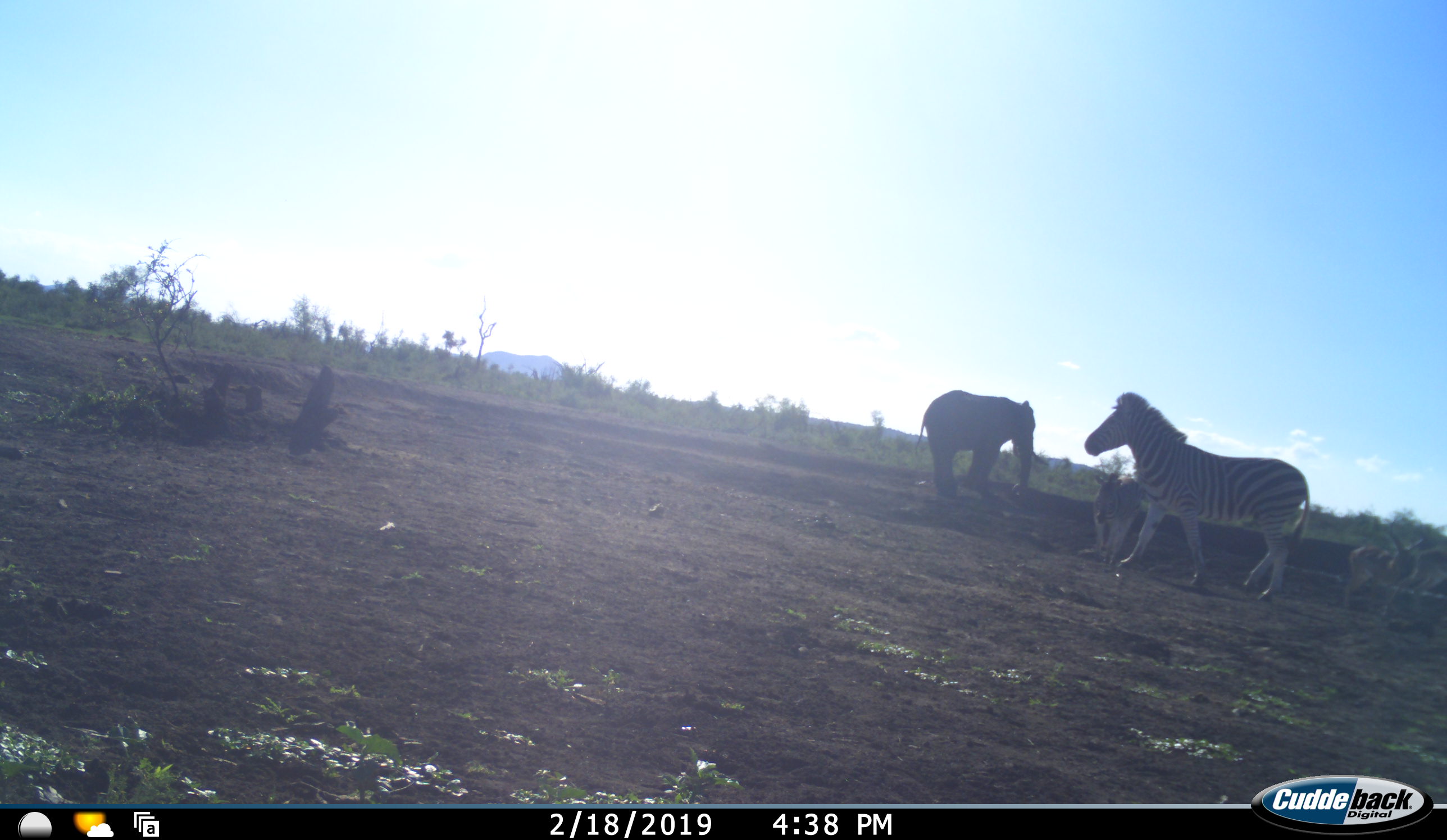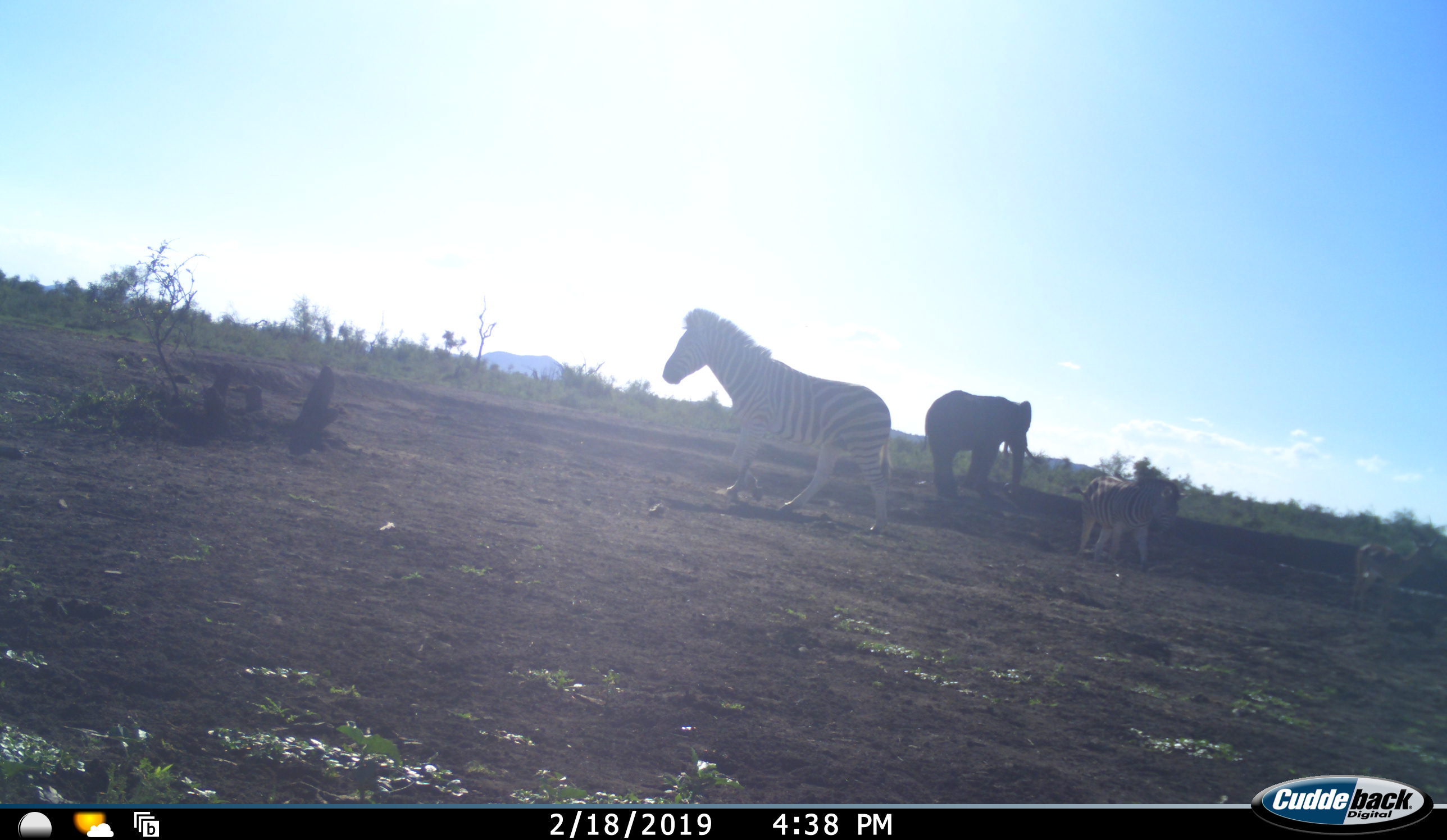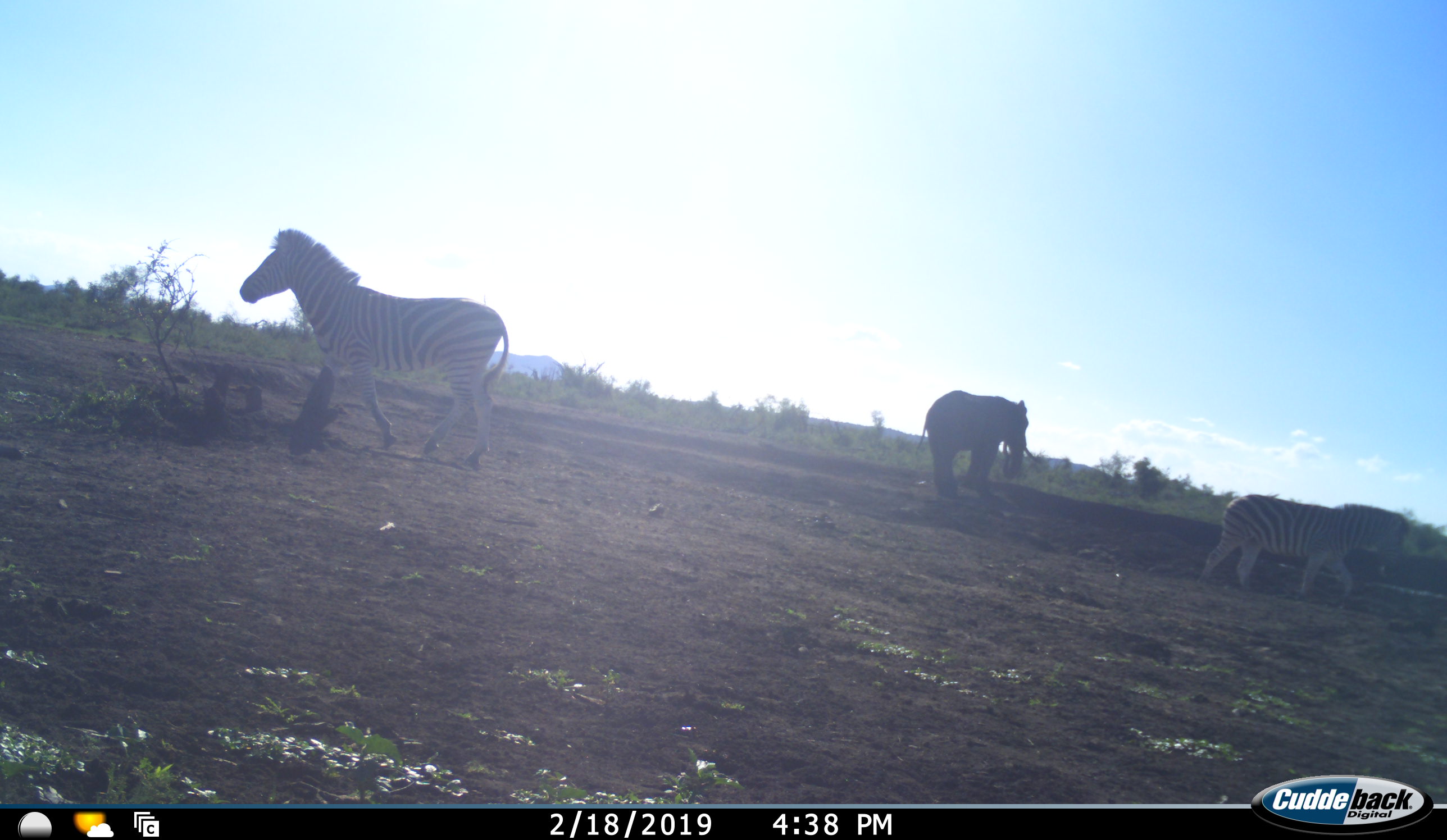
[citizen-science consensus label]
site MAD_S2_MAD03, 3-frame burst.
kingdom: Animalia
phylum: Chordata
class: Mammalia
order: Proboscidea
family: Elephantidae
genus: Loxodonta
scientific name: Loxodonta africana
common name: african bush elephant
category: elephant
Elephant (african bush elephant) (Loxodonta africana), count 1. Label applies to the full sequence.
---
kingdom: Animalia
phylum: Chordata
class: Mammalia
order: Perissodactyla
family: Equidae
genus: Equus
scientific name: Equus quagga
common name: plains zebra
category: zebraplains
Zebraplains (plains zebra) (Equus quagga), count 2. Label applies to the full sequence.